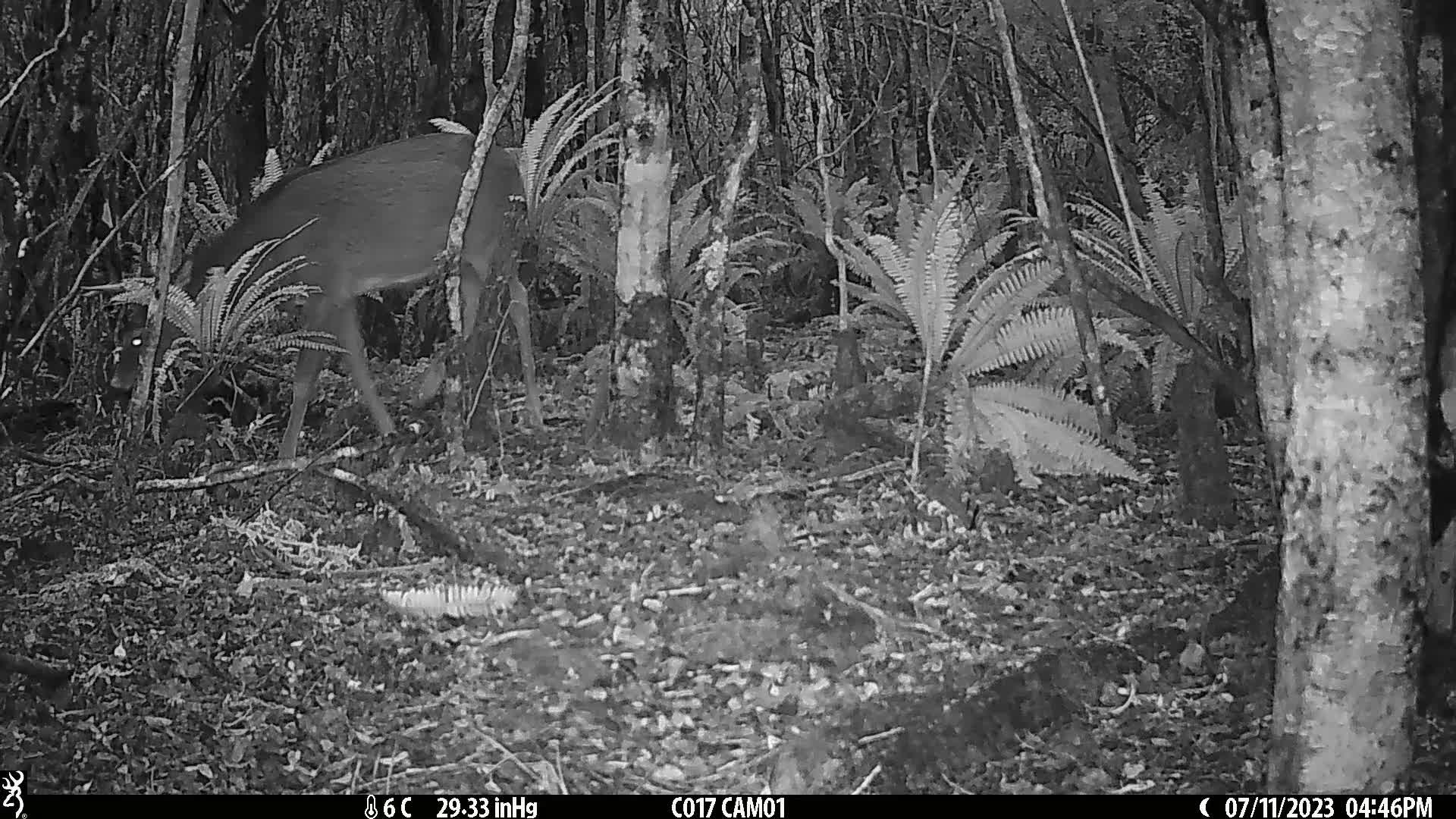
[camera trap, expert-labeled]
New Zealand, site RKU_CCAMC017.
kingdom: Animalia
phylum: Chordata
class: Mammalia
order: Artiodactyla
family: Cervidae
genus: Odocoileus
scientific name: Odocoileus virginianus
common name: white-tailed deer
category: white tailed deer